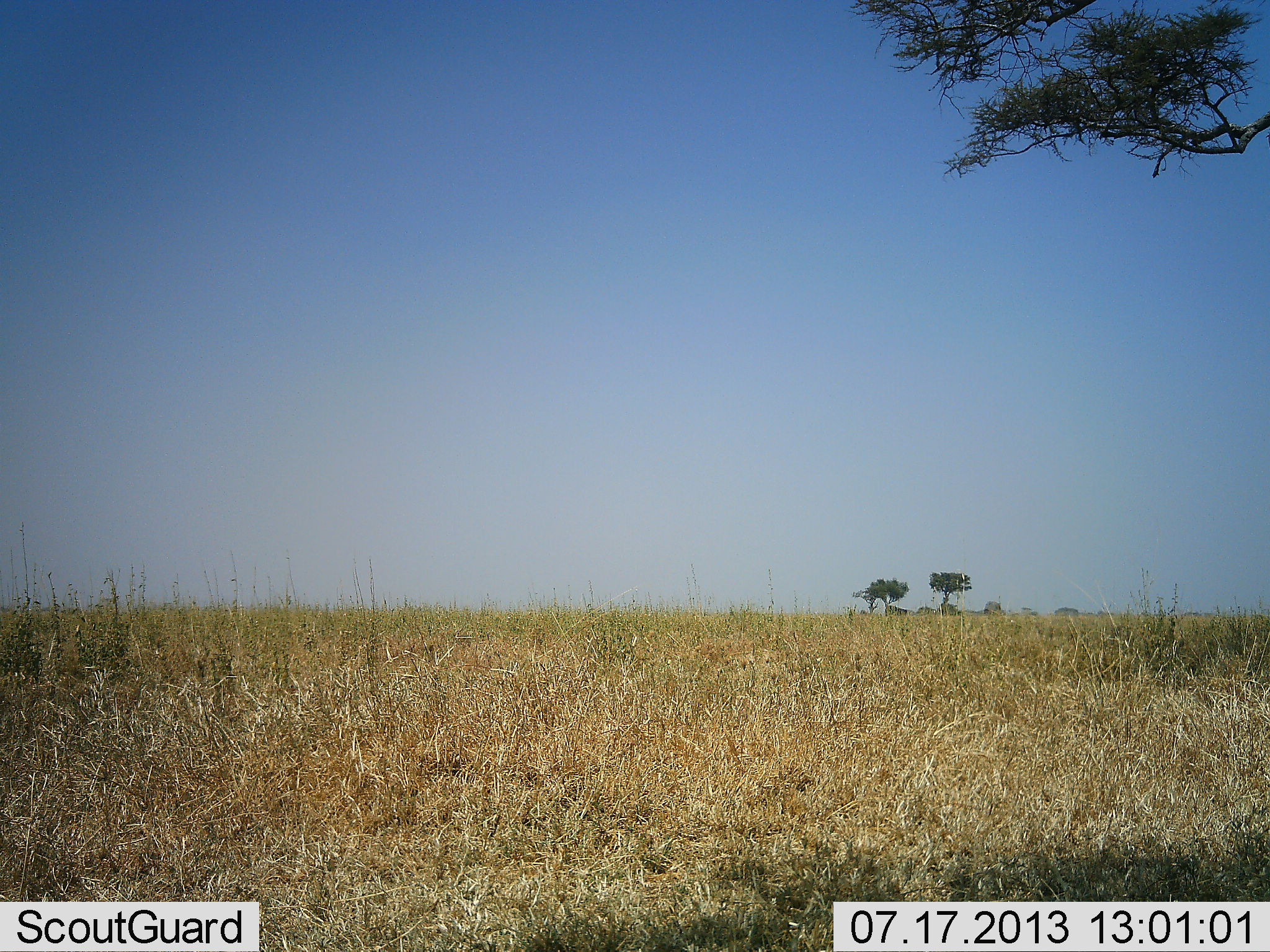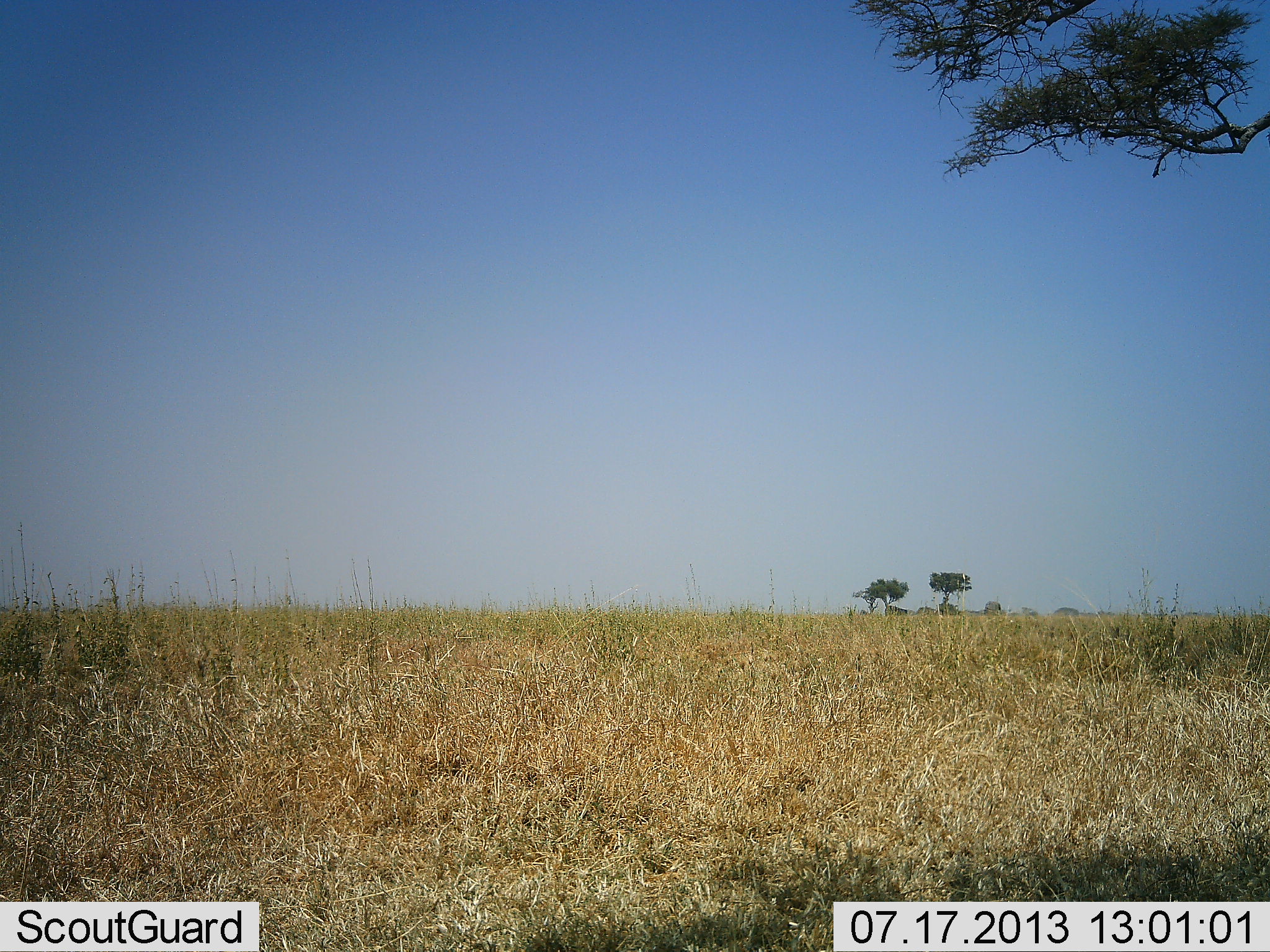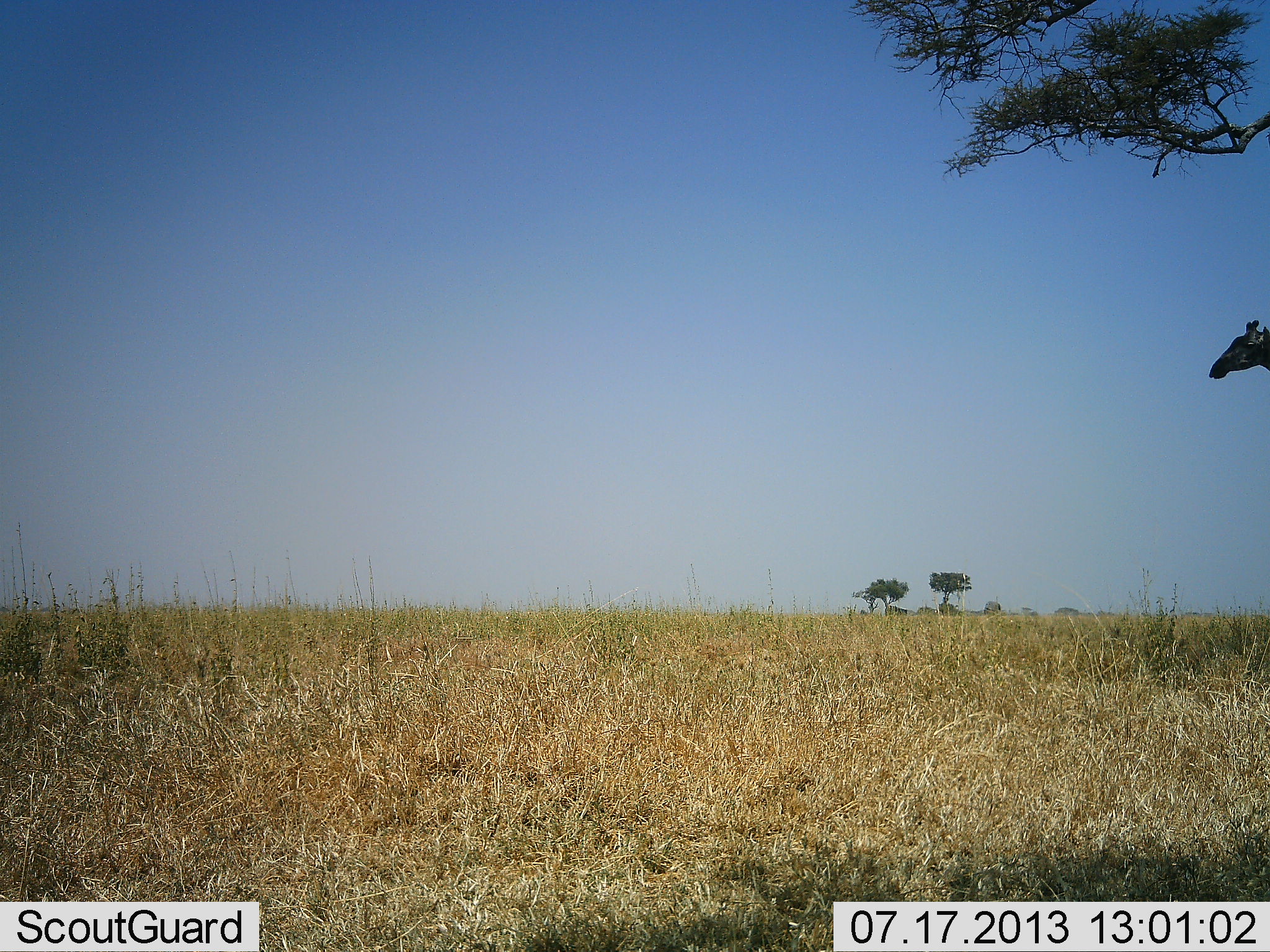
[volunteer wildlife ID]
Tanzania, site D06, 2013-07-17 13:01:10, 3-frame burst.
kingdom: Animalia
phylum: Chordata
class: Mammalia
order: Artiodactyla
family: Giraffidae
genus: Giraffa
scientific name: Giraffa camelopardalis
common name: giraffe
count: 1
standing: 20%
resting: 0%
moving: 90%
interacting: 0%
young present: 0%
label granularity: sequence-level